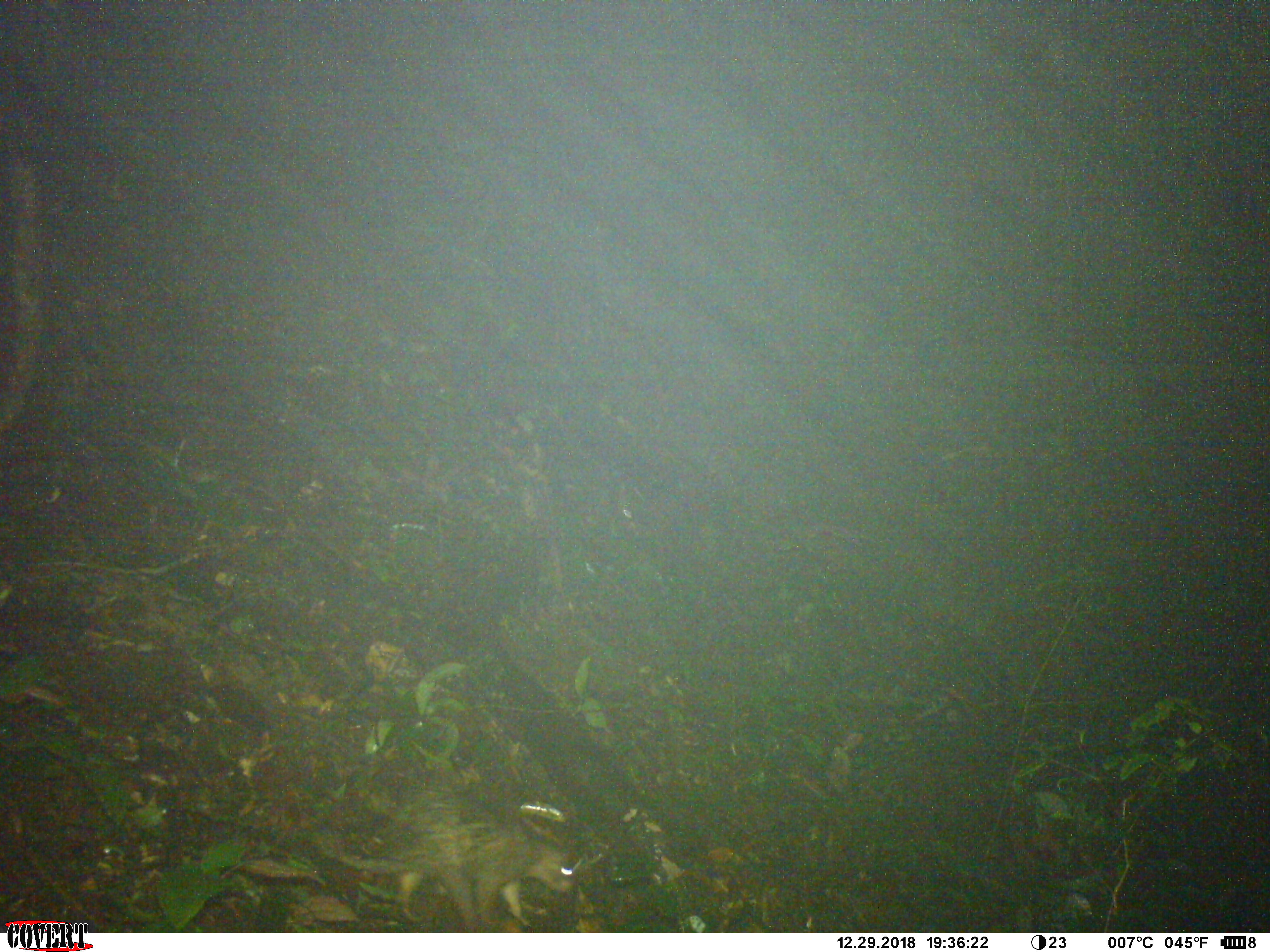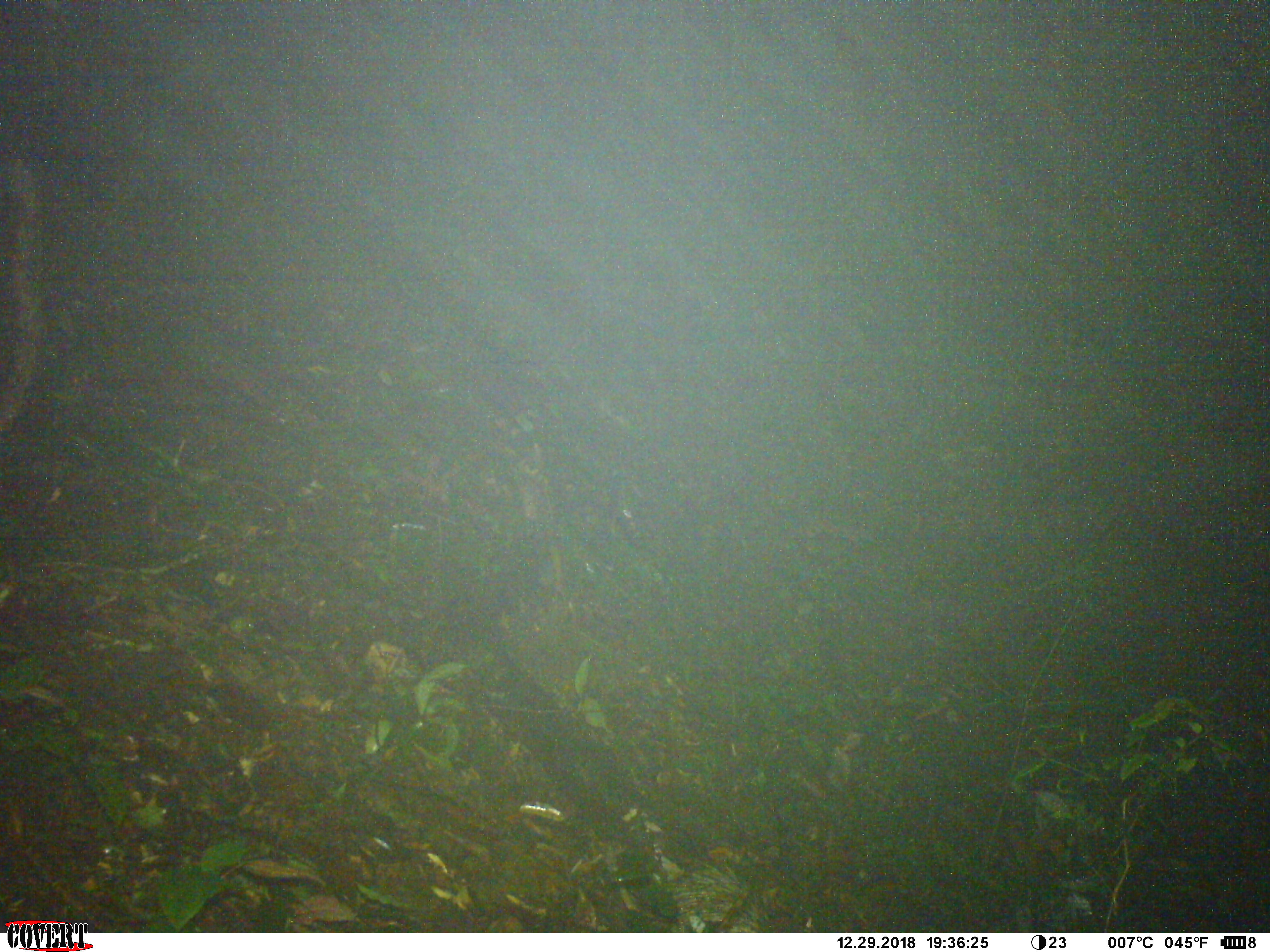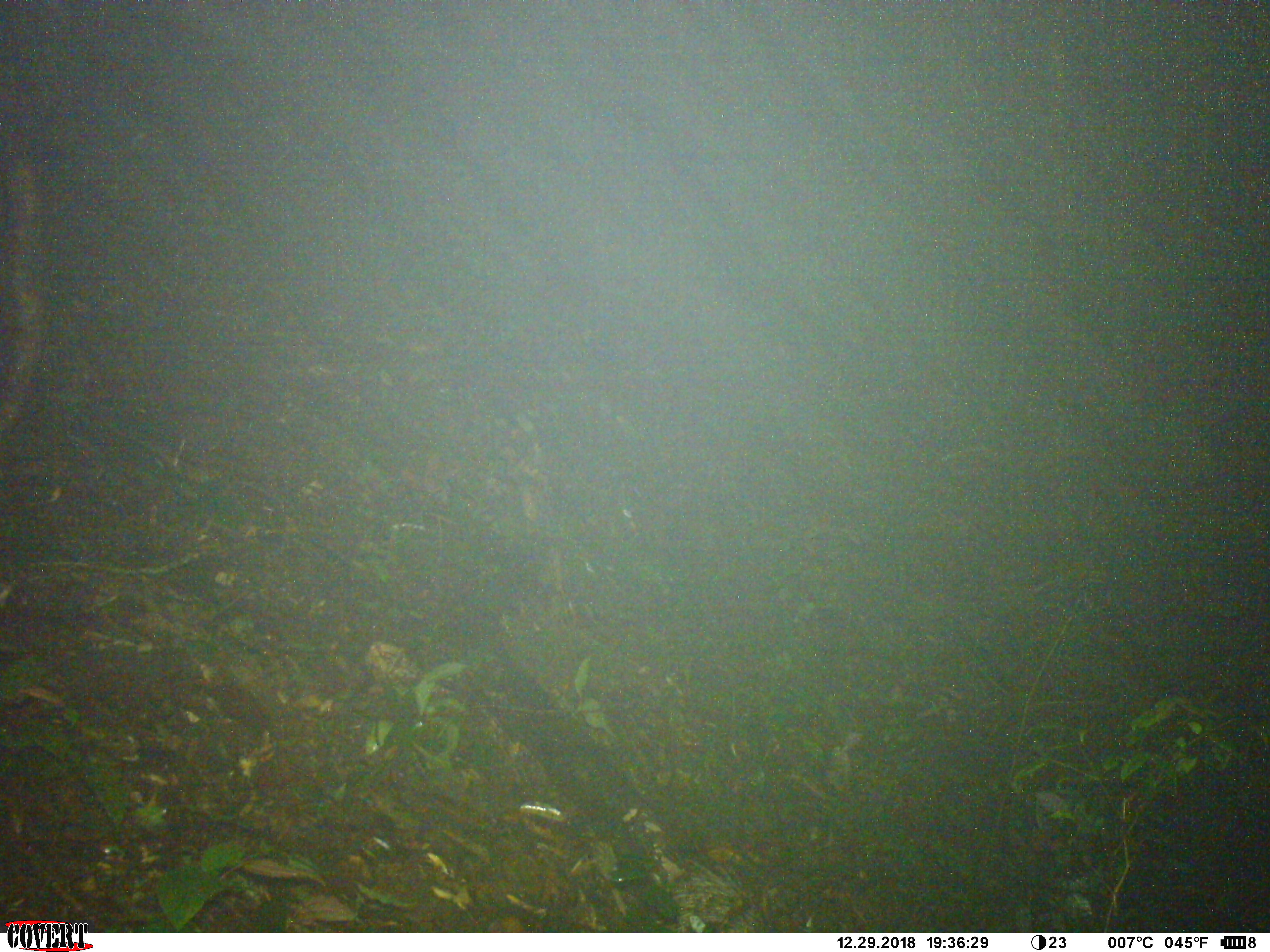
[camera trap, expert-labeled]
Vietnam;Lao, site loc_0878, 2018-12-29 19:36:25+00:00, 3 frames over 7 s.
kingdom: Animalia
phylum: Chordata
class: Mammalia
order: Rodentia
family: Hystricidae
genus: Atherurus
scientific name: Atherurus macrourus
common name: asiatic brush-tailed porcupine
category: asiatic brush tailed porcupine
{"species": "asiatic brush tailed porcupine (asiatic brush-tailed porcupine) (Atherurus macrourus)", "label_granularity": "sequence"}